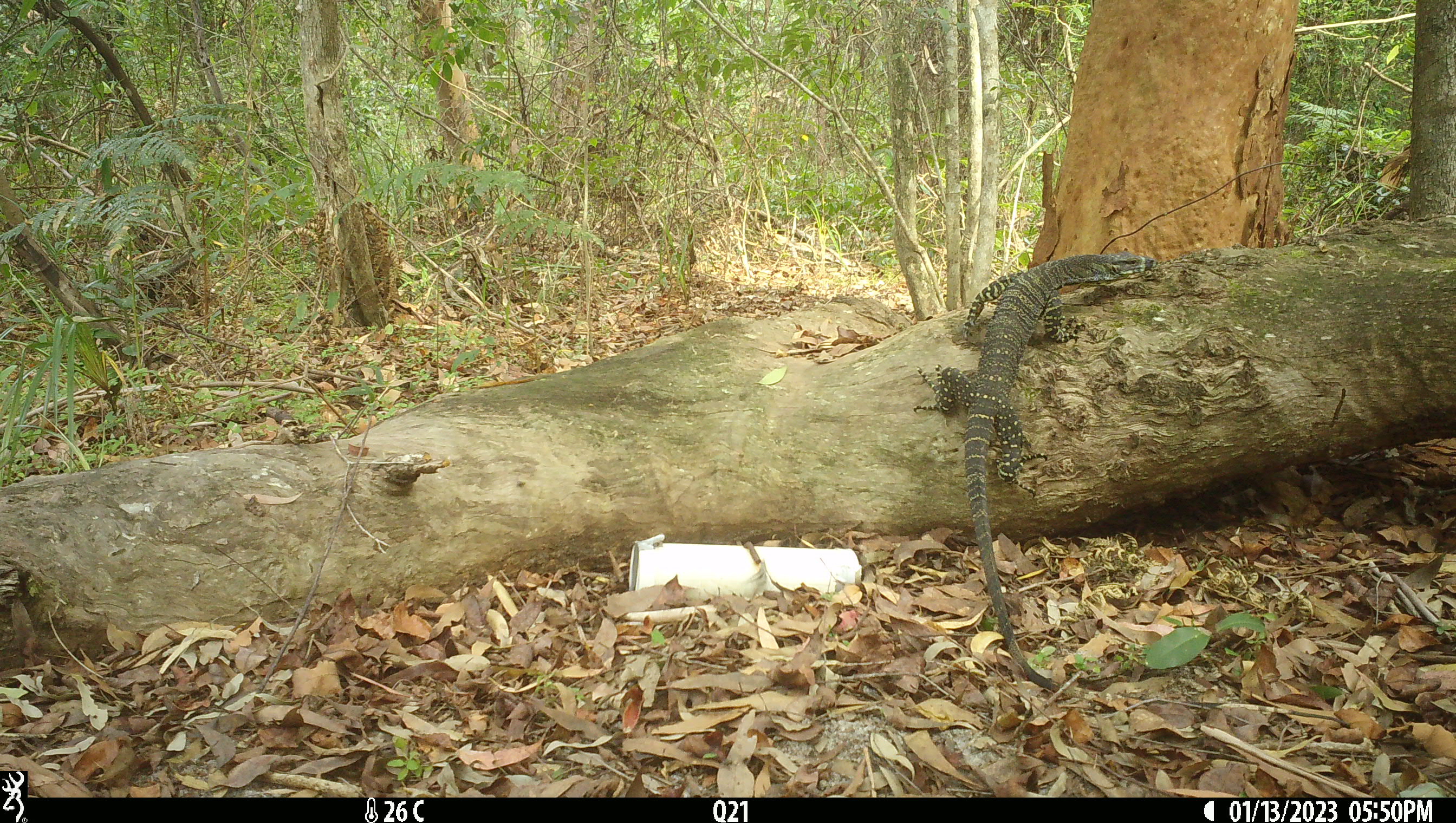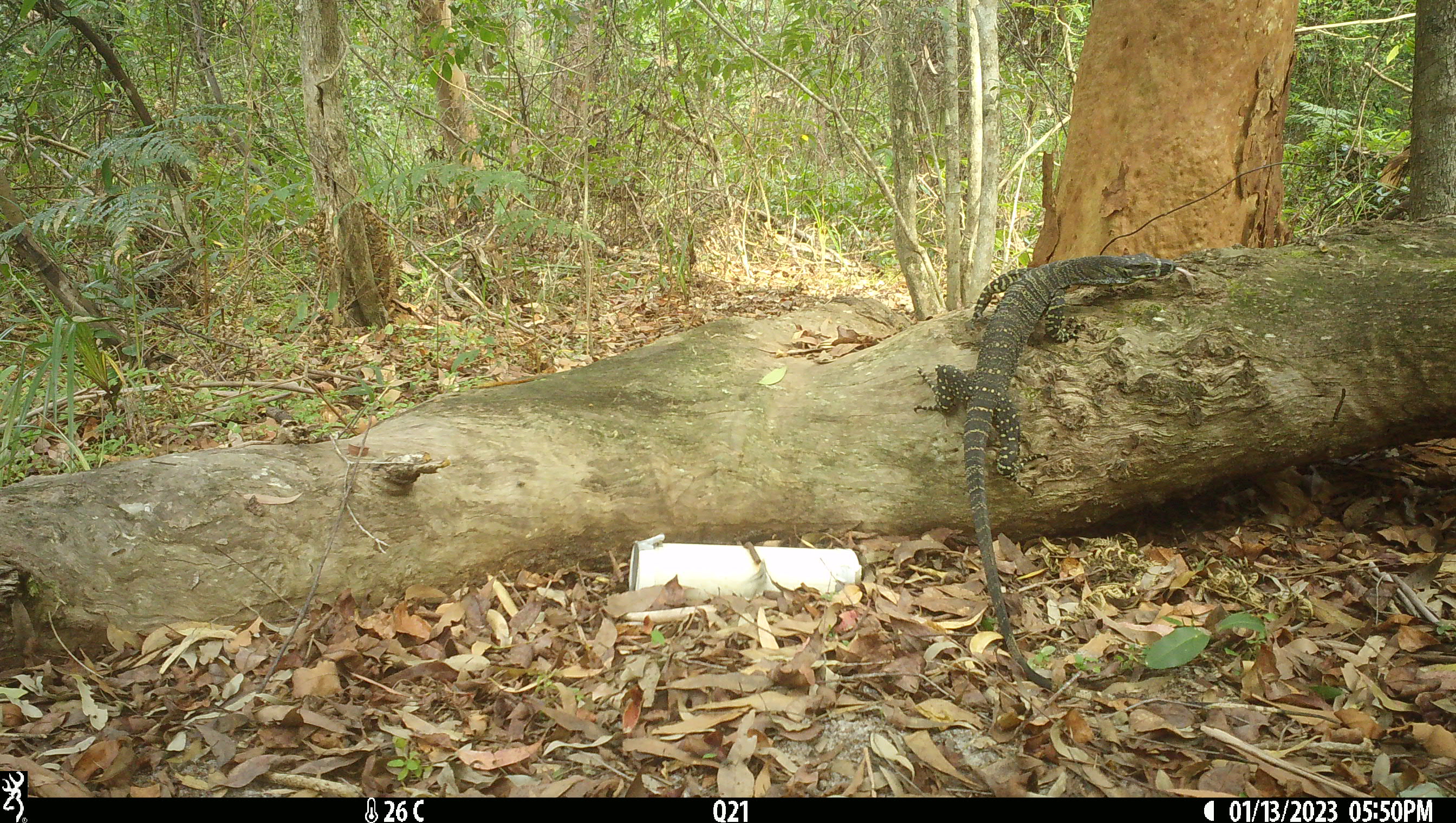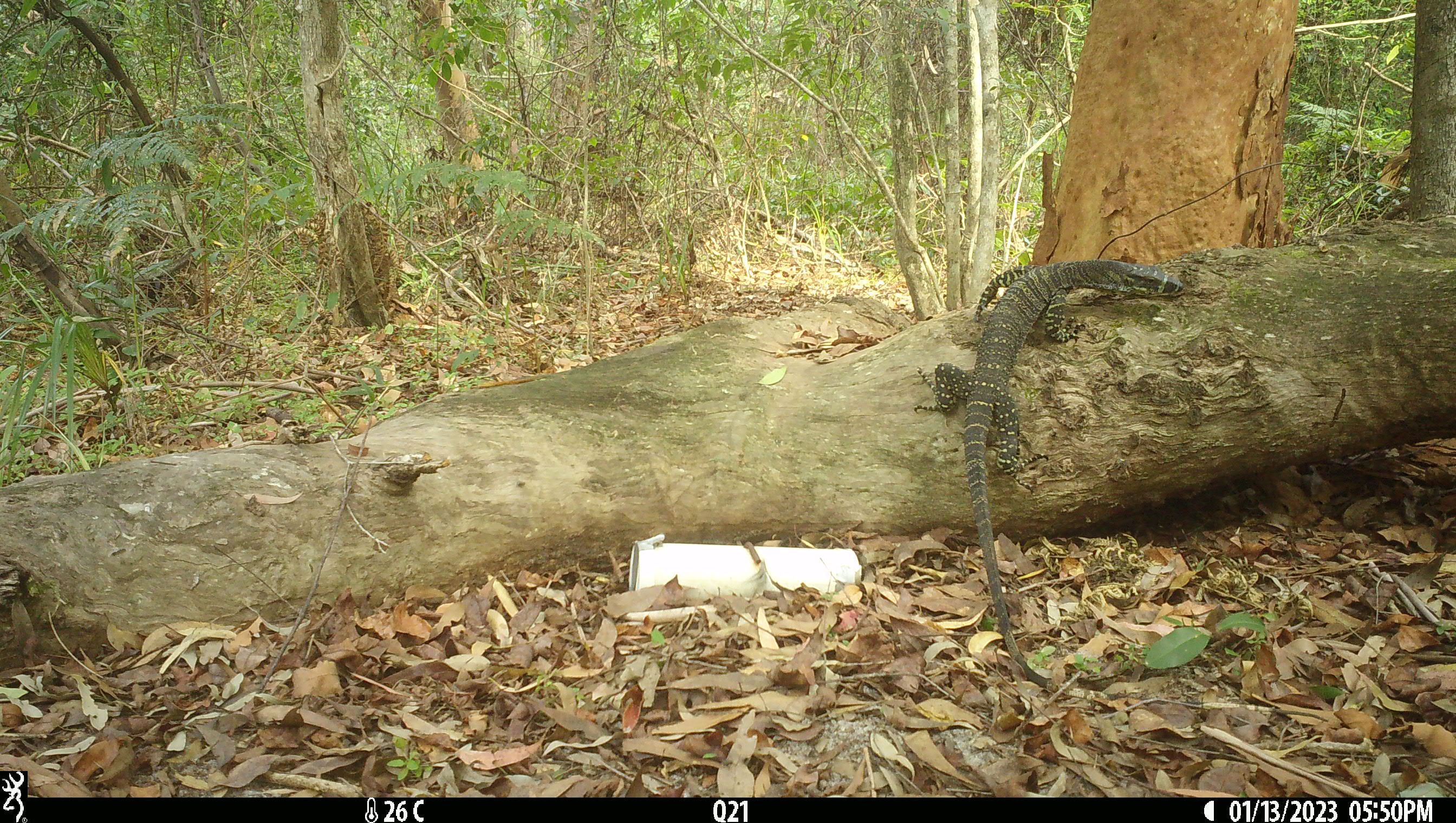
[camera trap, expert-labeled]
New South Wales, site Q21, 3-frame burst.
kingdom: Animalia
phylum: Chordata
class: Reptilia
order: Squamata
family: Varanidae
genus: Varanus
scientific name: Varanus varius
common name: lace monitor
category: goanna